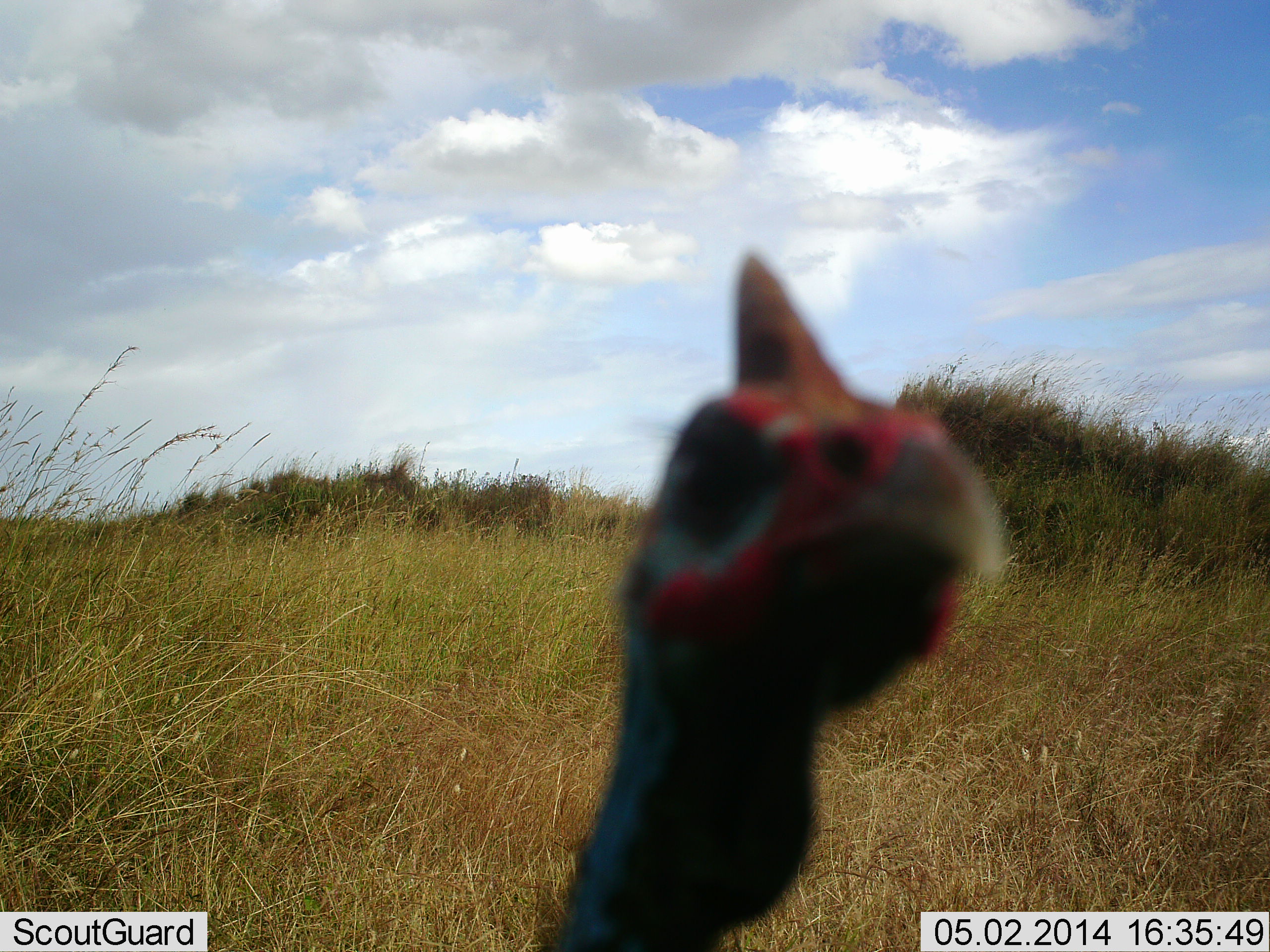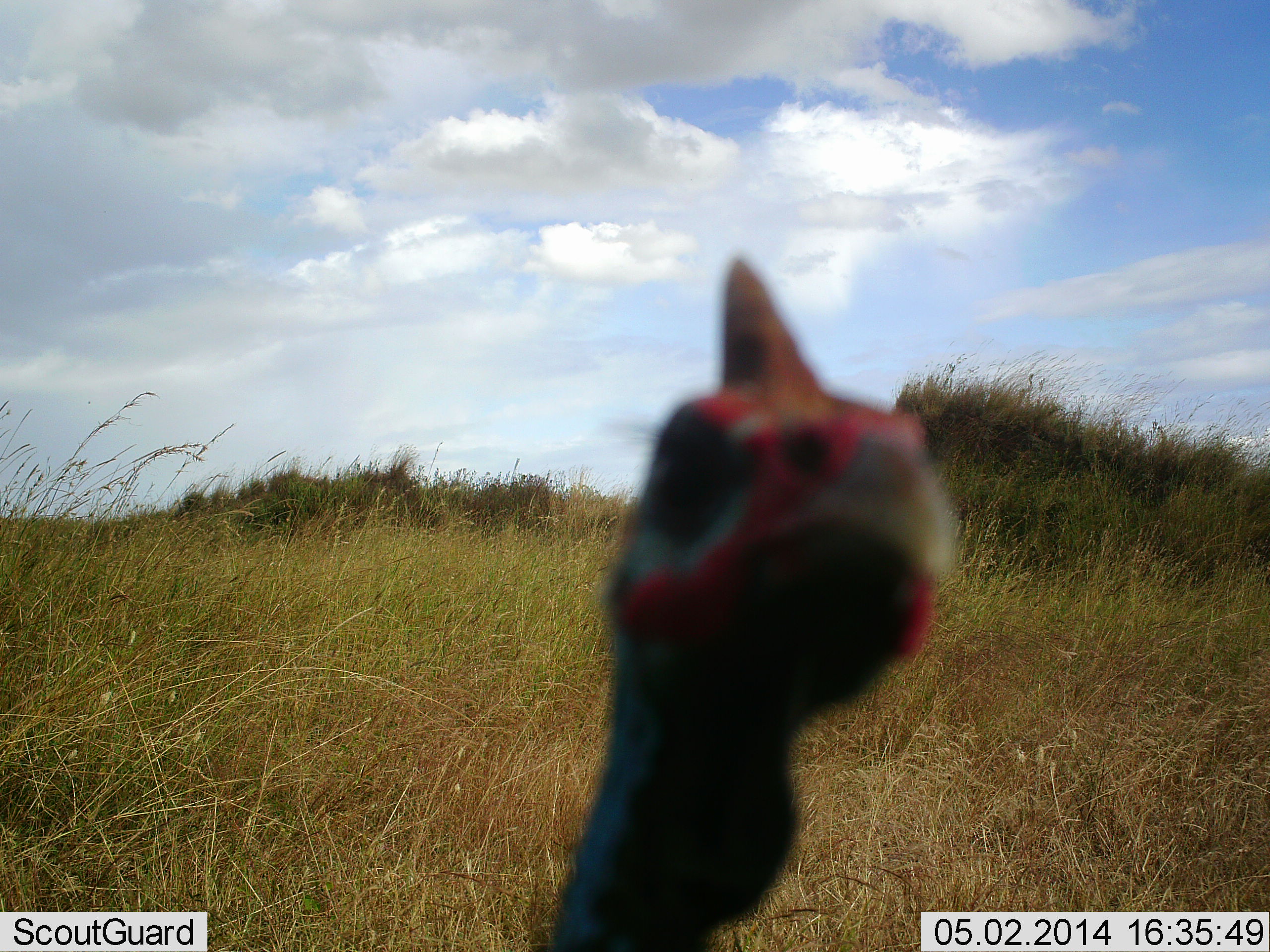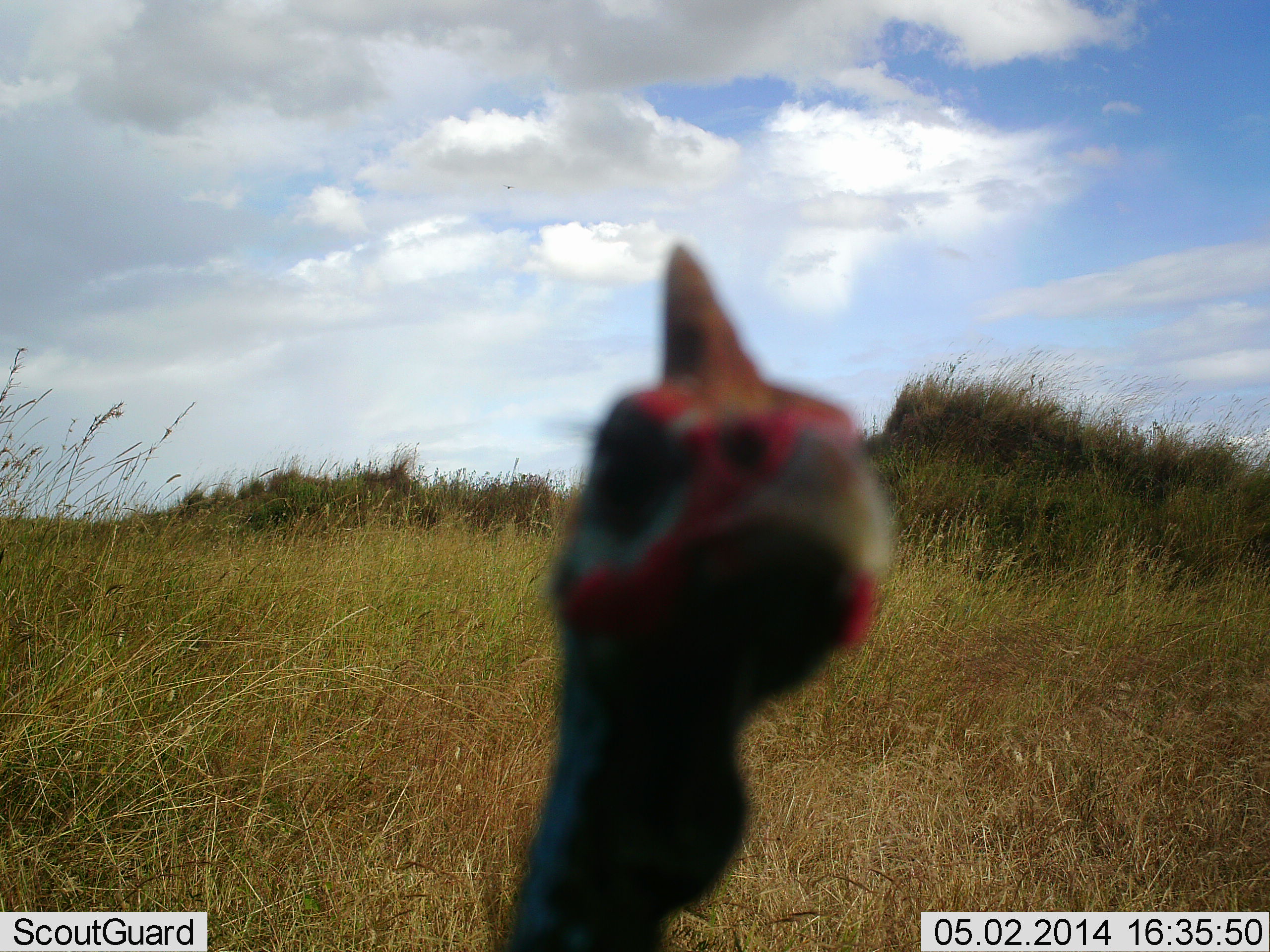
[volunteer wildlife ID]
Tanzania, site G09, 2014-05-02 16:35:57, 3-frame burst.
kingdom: Animalia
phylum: Chordata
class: Aves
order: Galliformes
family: Numididae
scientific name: Numididae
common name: guinea fowl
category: guineafowl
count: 1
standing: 73%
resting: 2%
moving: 8%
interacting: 23%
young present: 0%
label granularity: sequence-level